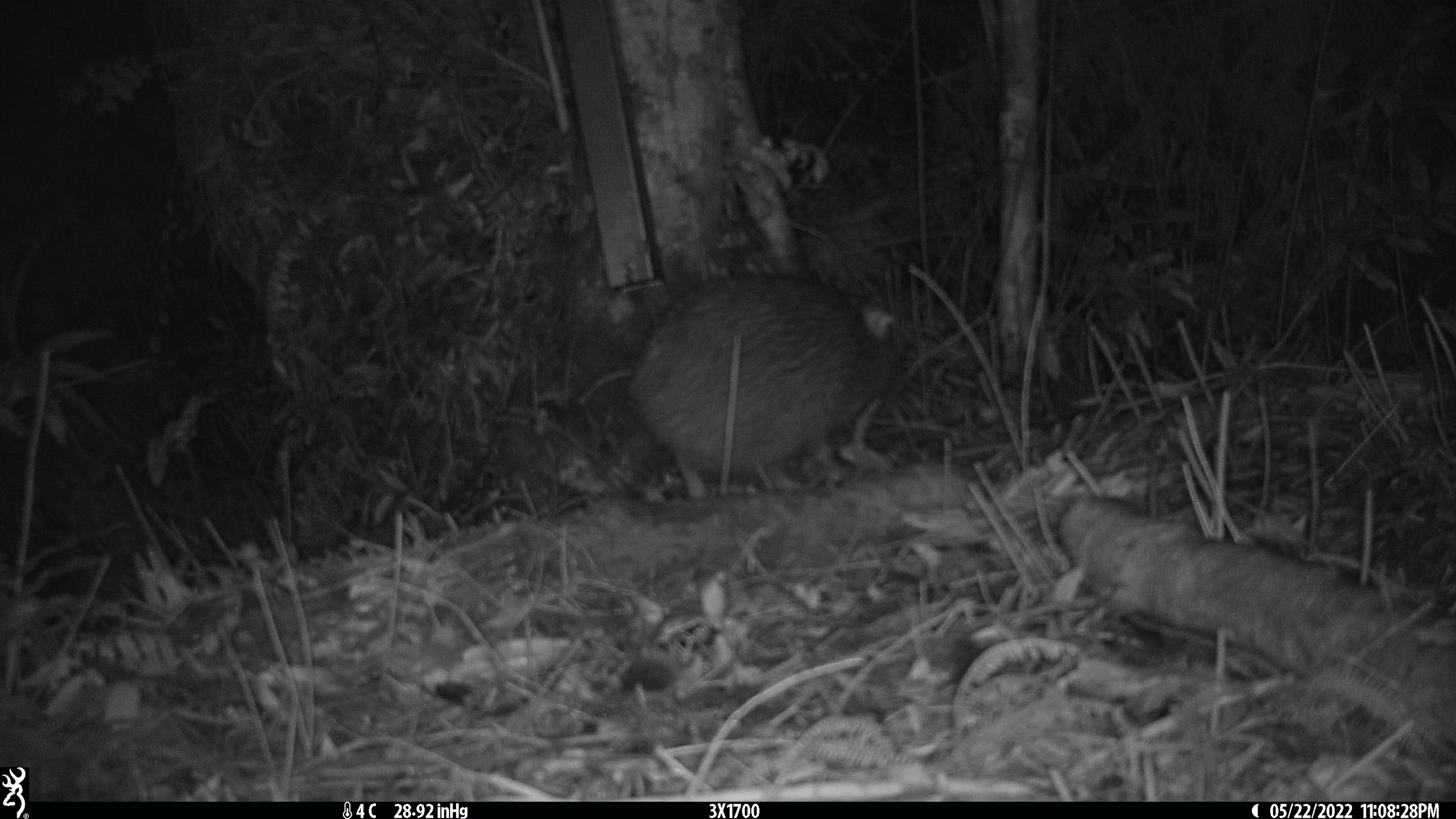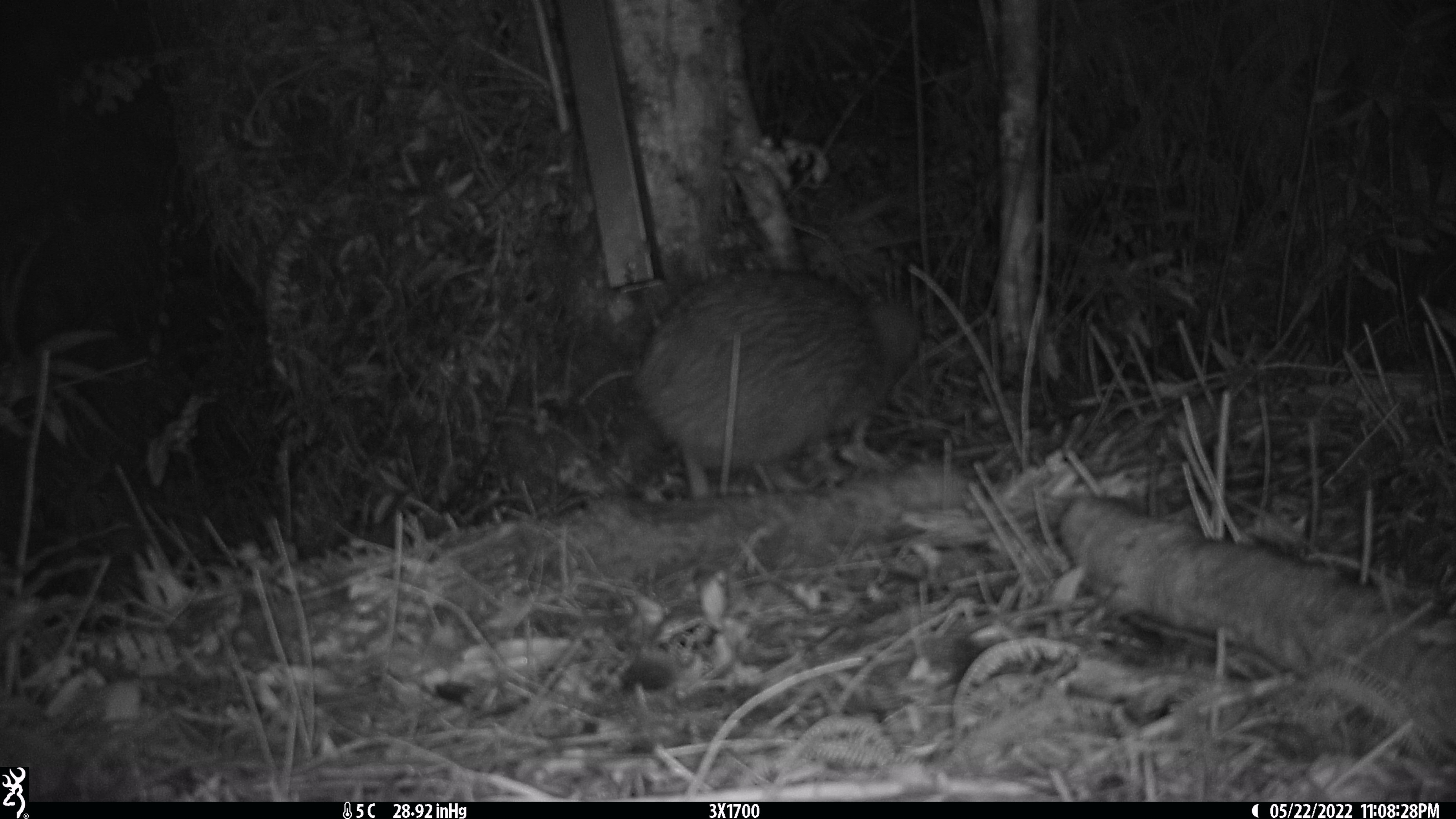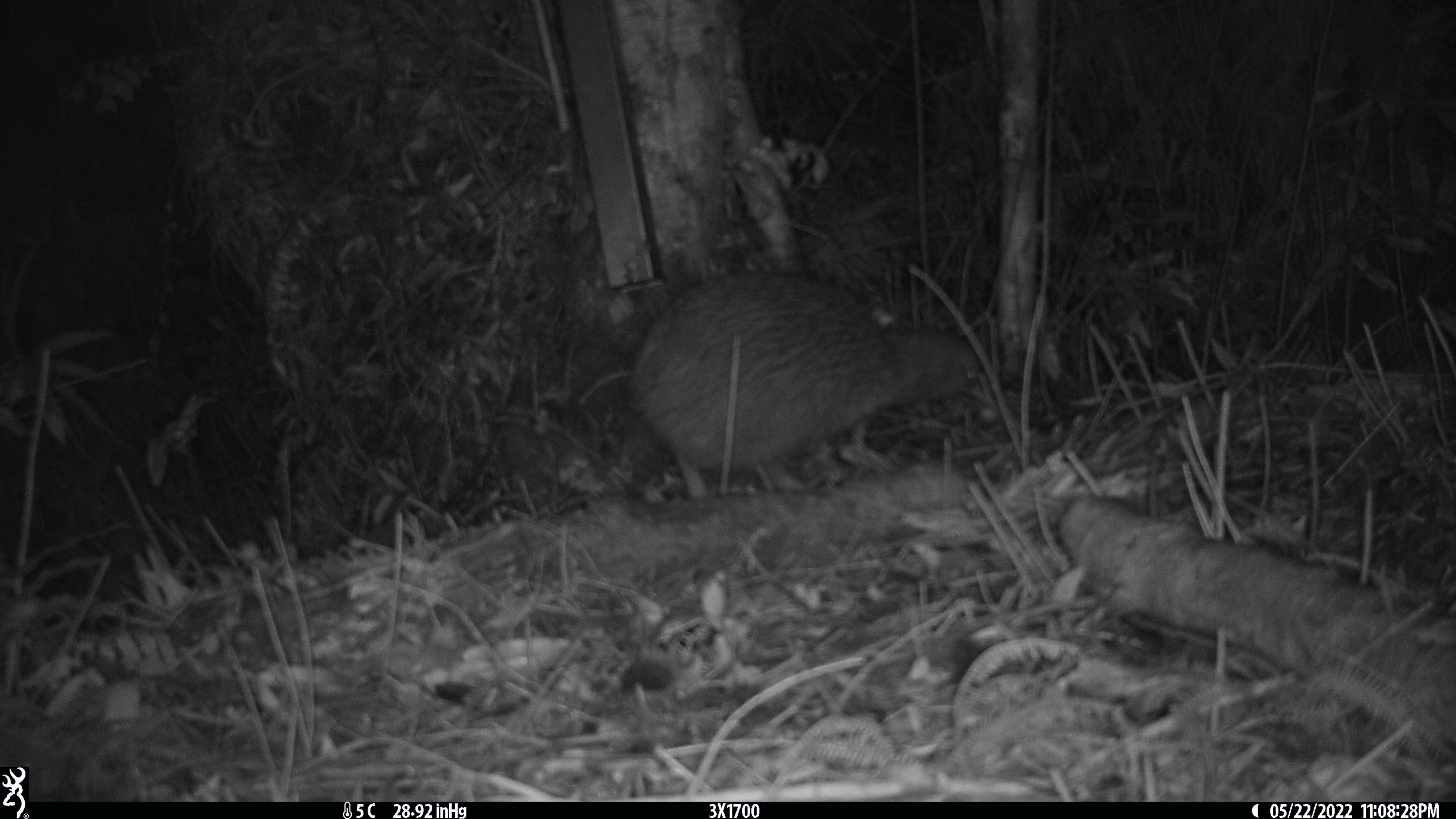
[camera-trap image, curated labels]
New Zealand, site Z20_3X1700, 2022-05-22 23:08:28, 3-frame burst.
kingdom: Animalia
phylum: Chordata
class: Aves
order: Apterygiformes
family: Apterygidae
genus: Apteryx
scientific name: Apteryx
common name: kiwi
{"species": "kiwi (Apteryx)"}